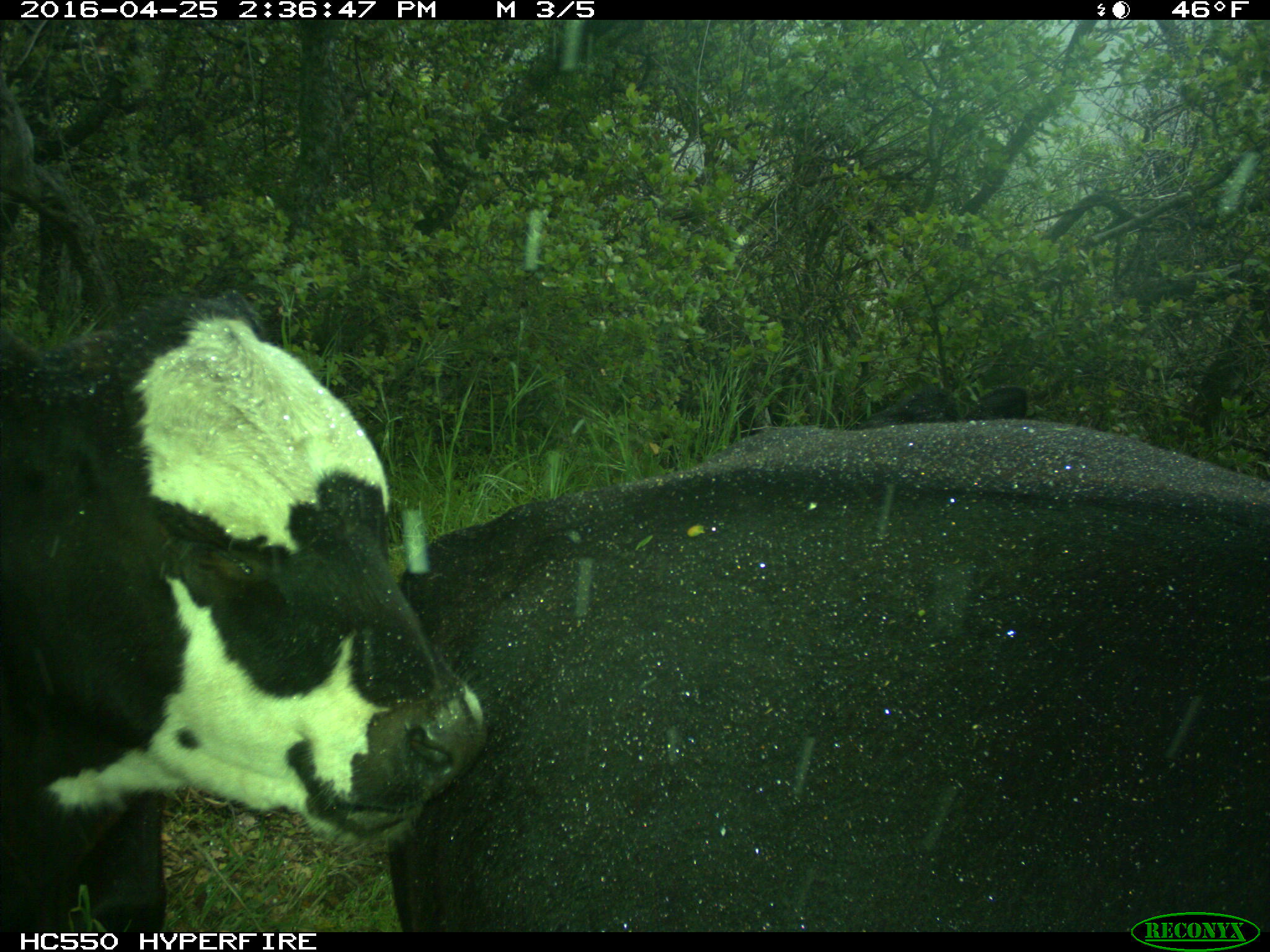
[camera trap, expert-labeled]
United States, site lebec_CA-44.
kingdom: Animalia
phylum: Chordata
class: Mammalia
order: Artiodactyla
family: Bovidae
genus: Bos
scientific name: Bos taurus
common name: domestic cow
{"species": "Bos taurus (domestic cow)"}